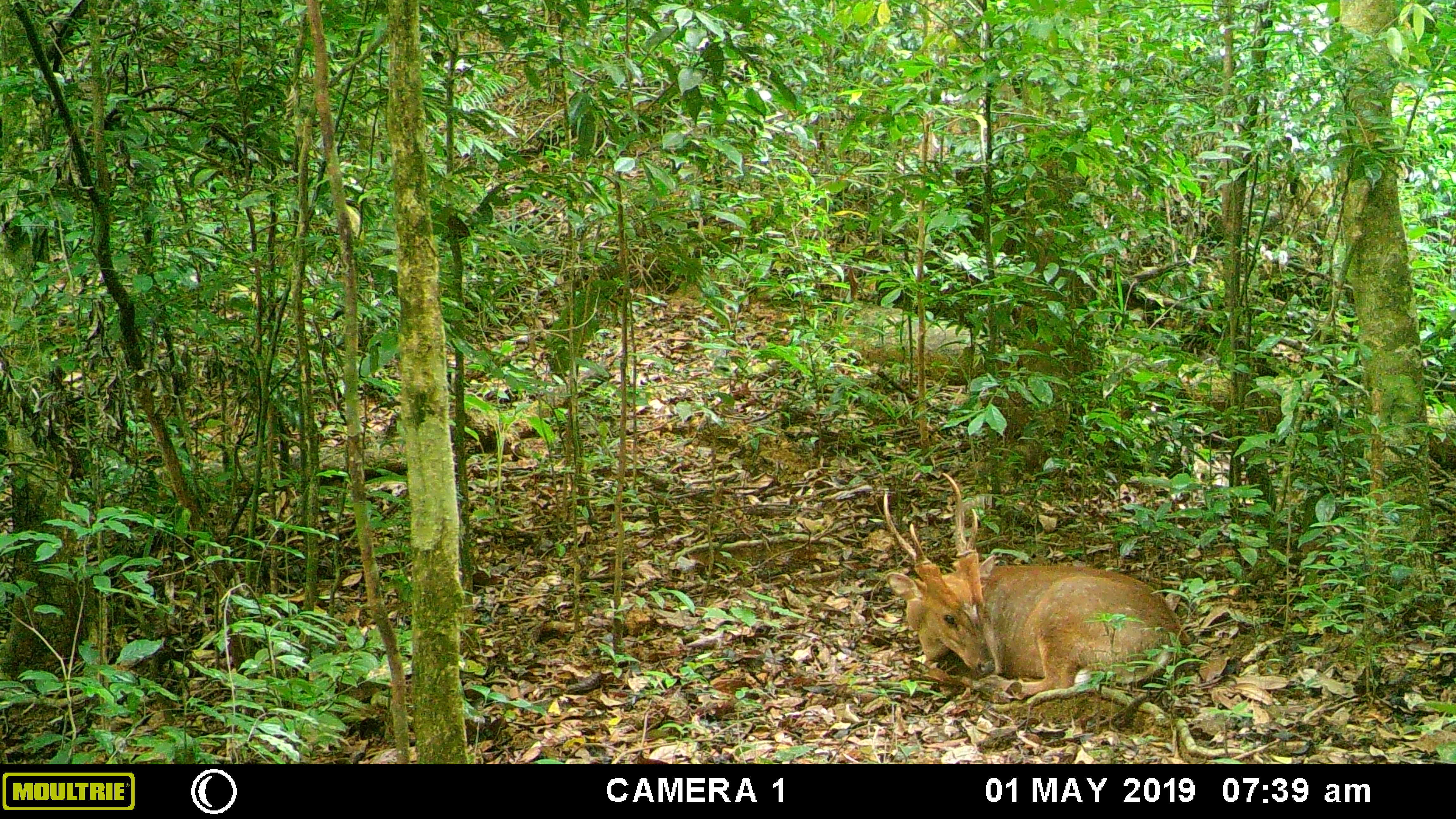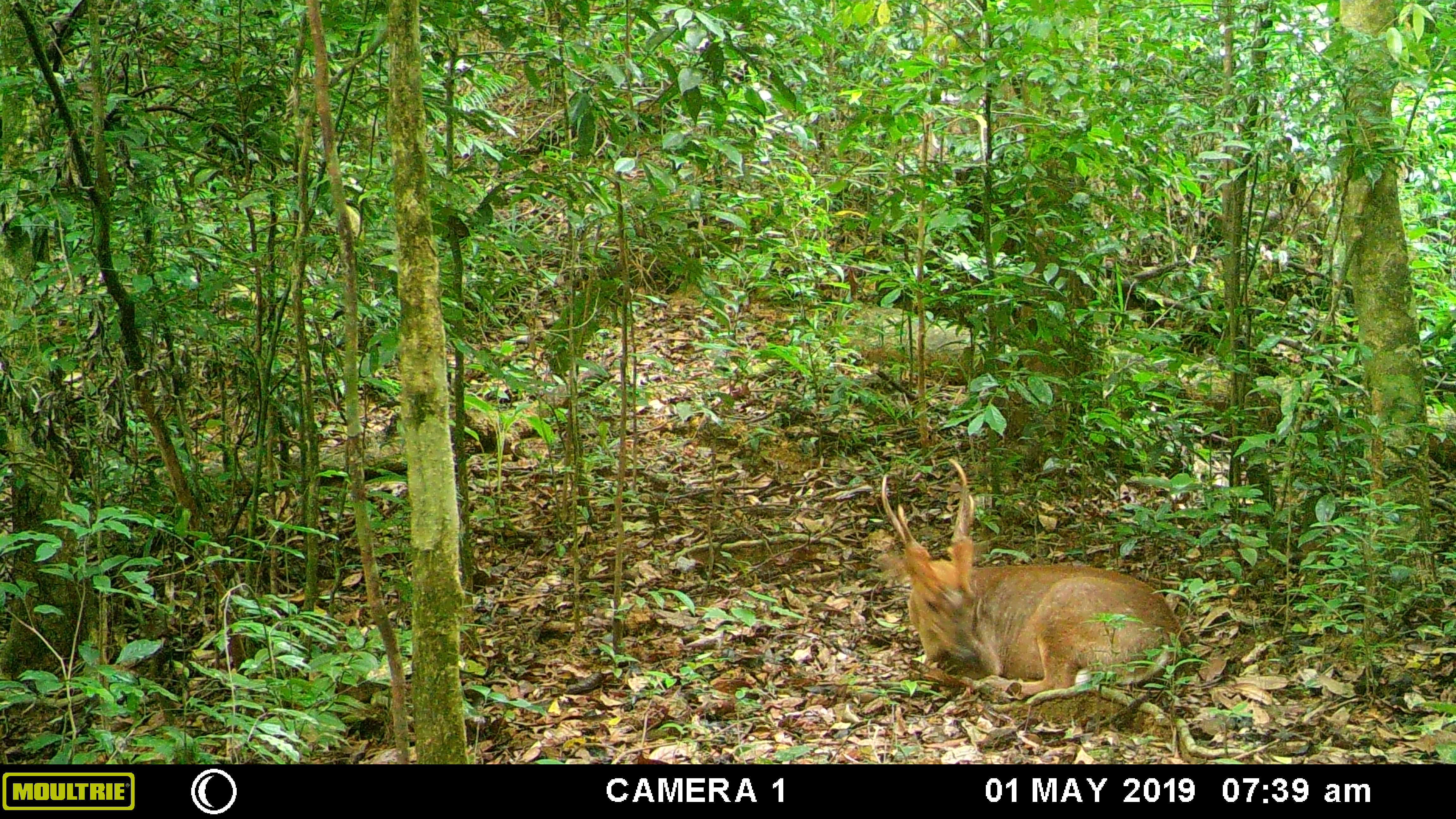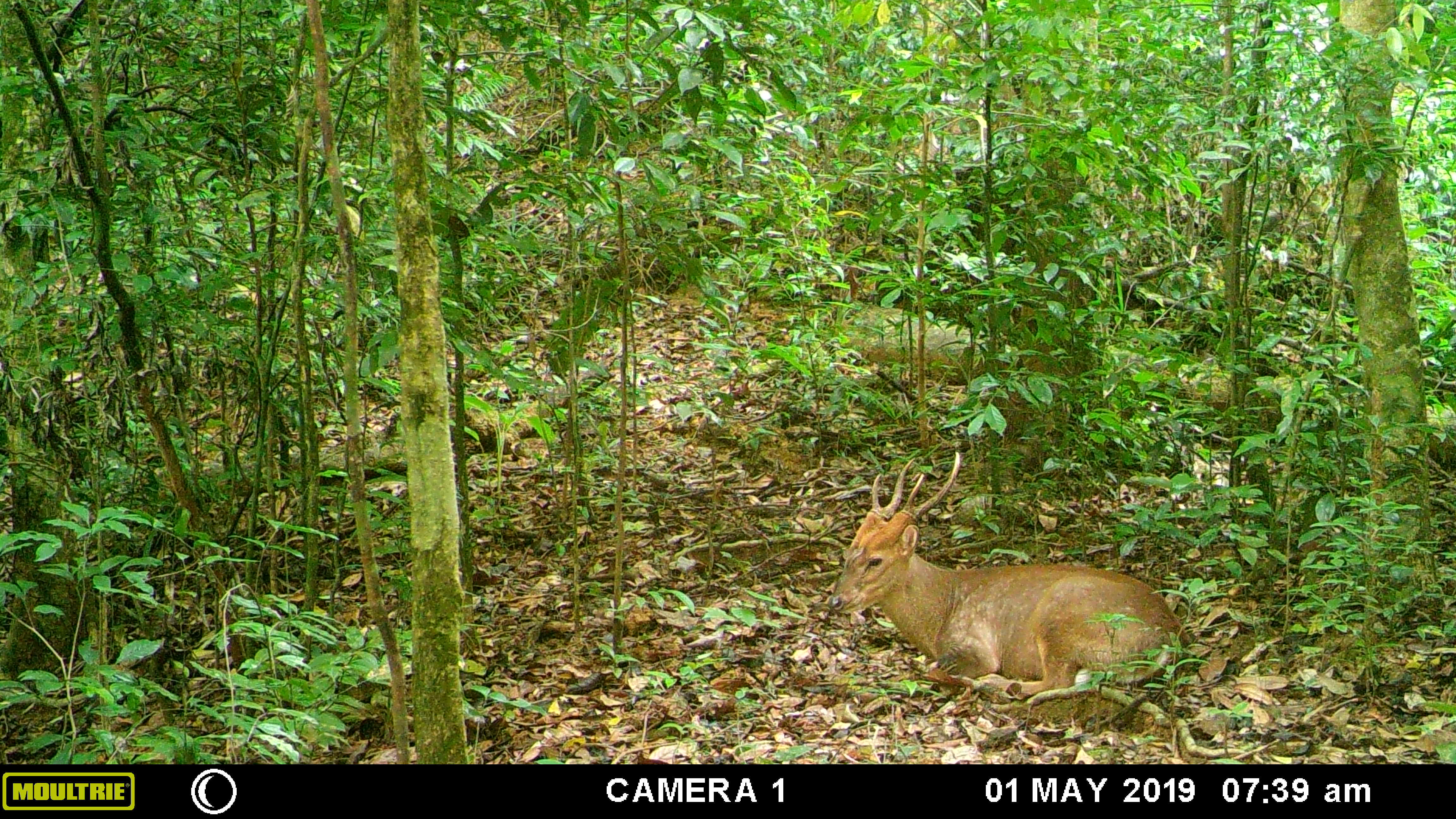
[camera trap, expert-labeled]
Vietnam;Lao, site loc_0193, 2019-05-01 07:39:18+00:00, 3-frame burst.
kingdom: Animalia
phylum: Chordata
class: Mammalia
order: Artiodactyla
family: Cervidae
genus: Muntiacus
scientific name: Muntiacus vuquangensis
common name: large-antlered muntjac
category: large antlered muntjac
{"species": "large antlered muntjac (large-antlered muntjac) (Muntiacus vuquangensis)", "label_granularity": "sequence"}